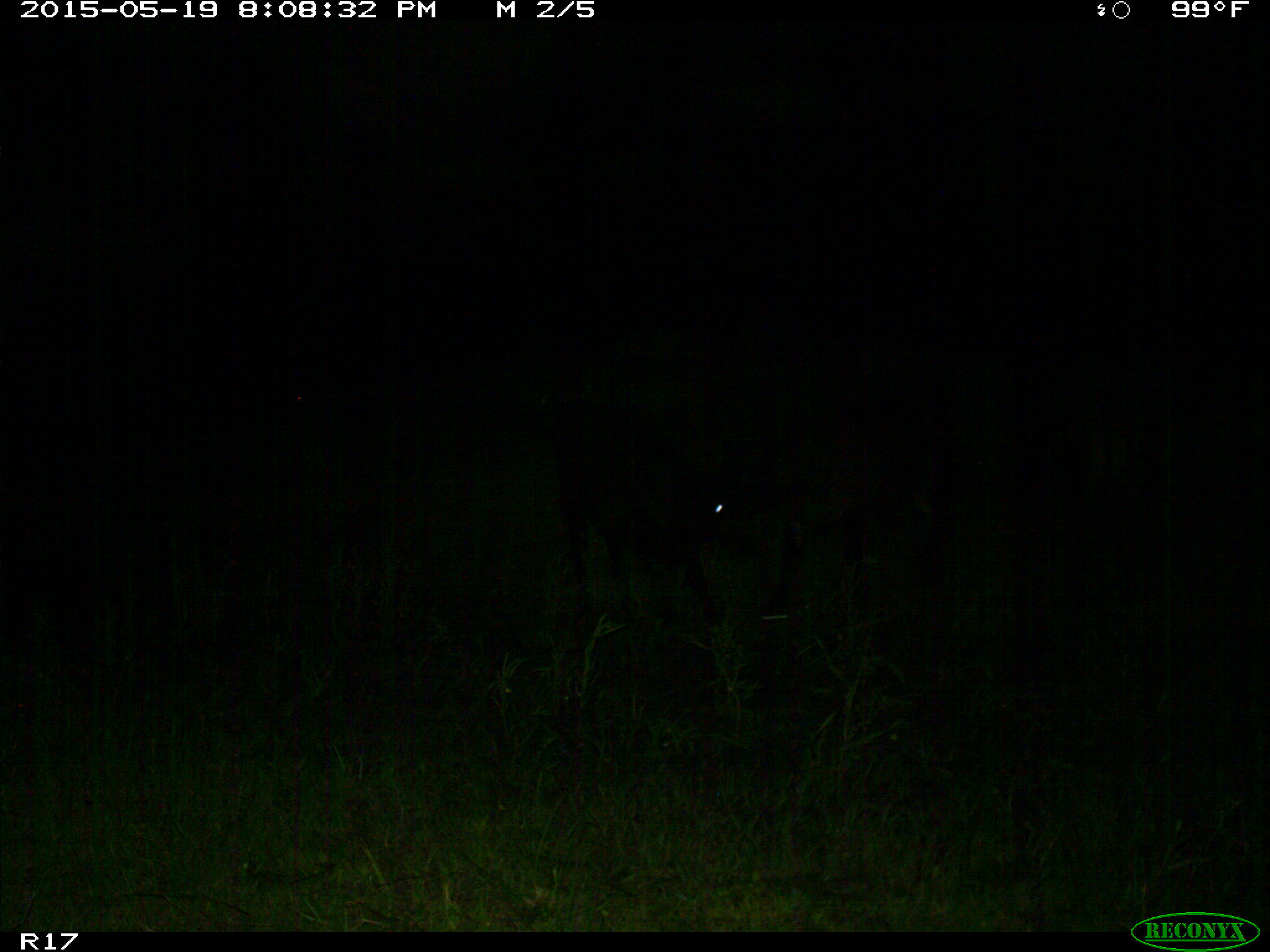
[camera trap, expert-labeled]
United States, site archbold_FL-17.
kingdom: Animalia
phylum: Chordata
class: Mammalia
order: Artiodactyla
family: Bovidae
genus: Bos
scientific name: Bos taurus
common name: domestic cow